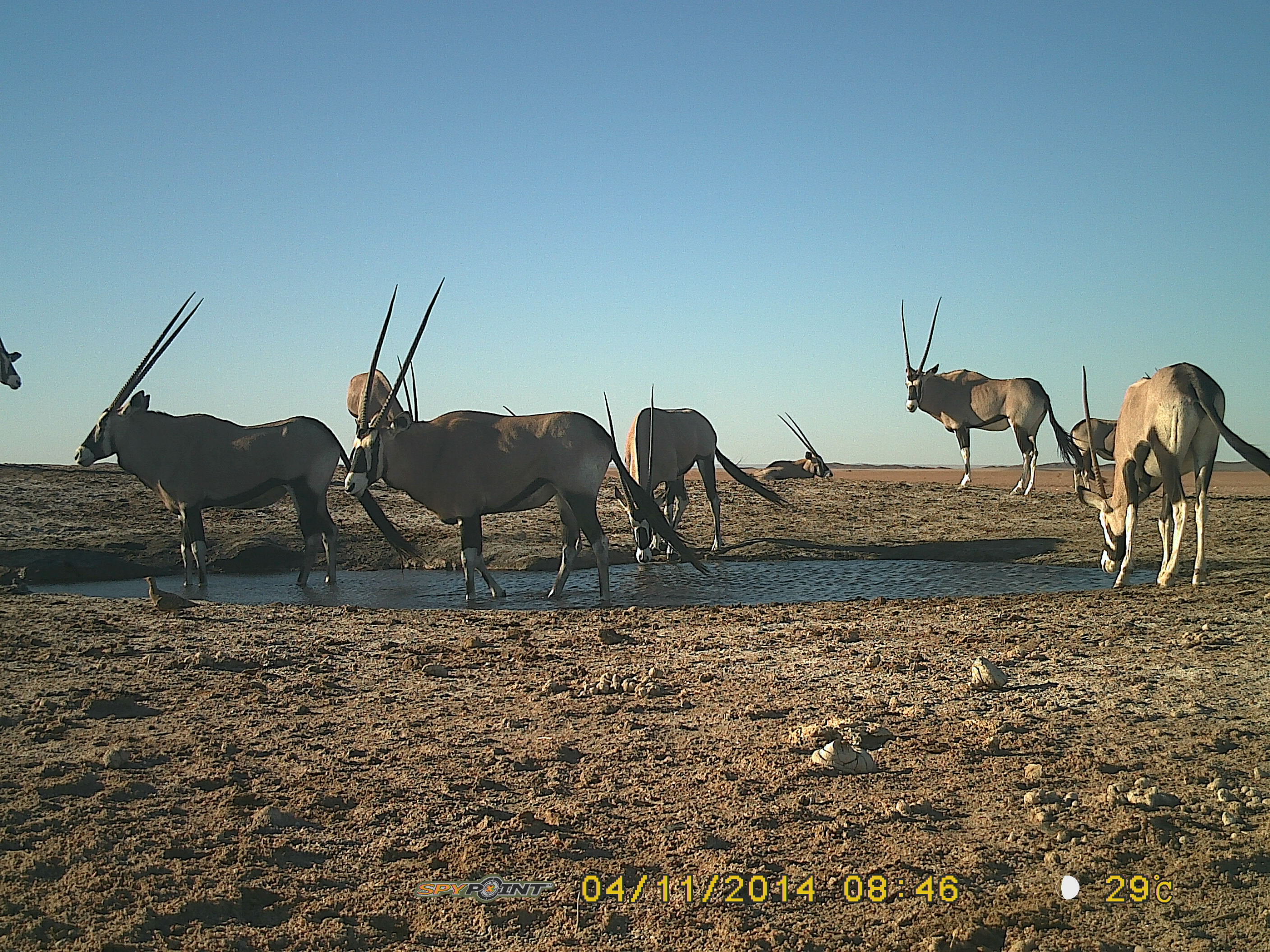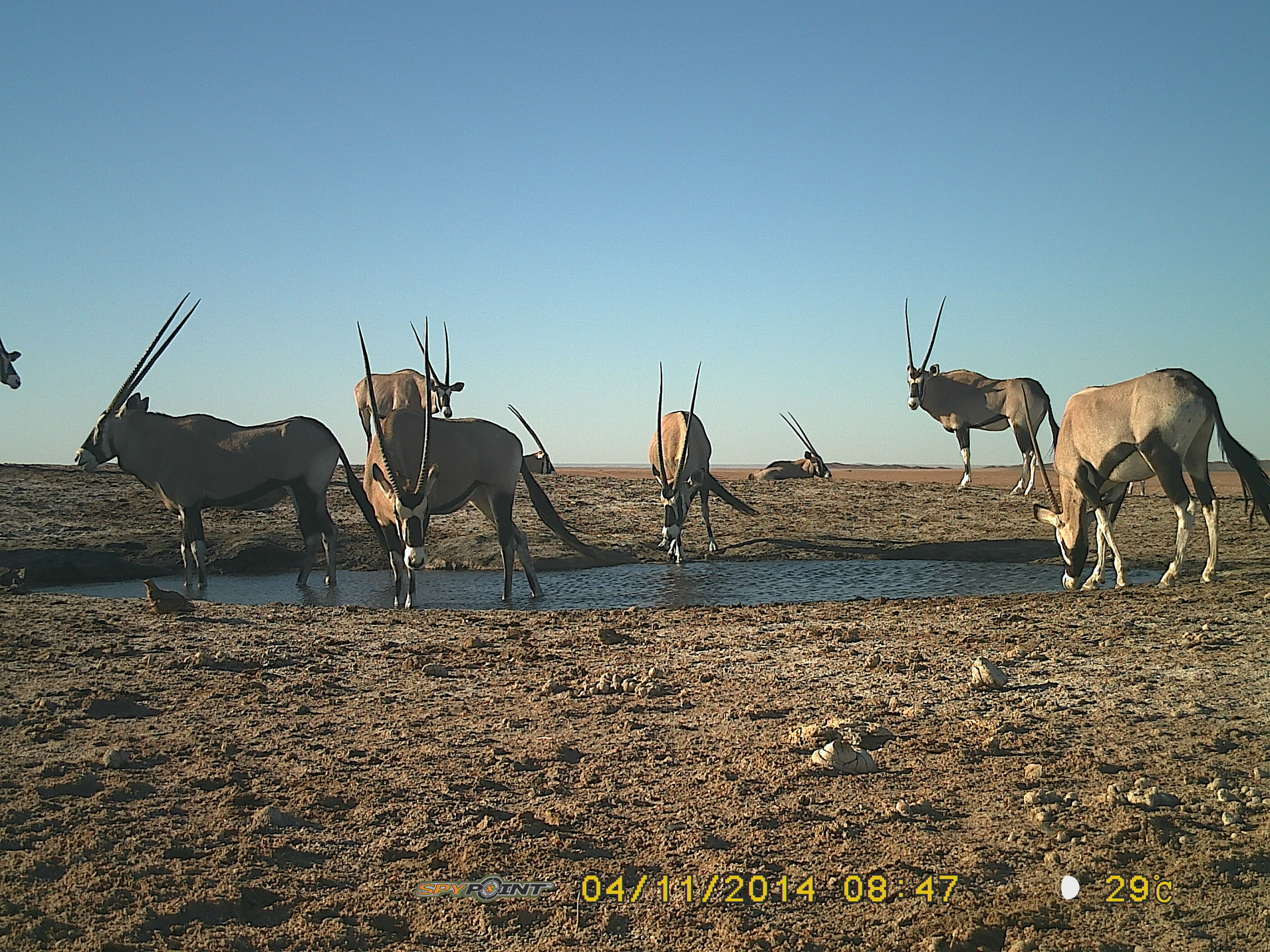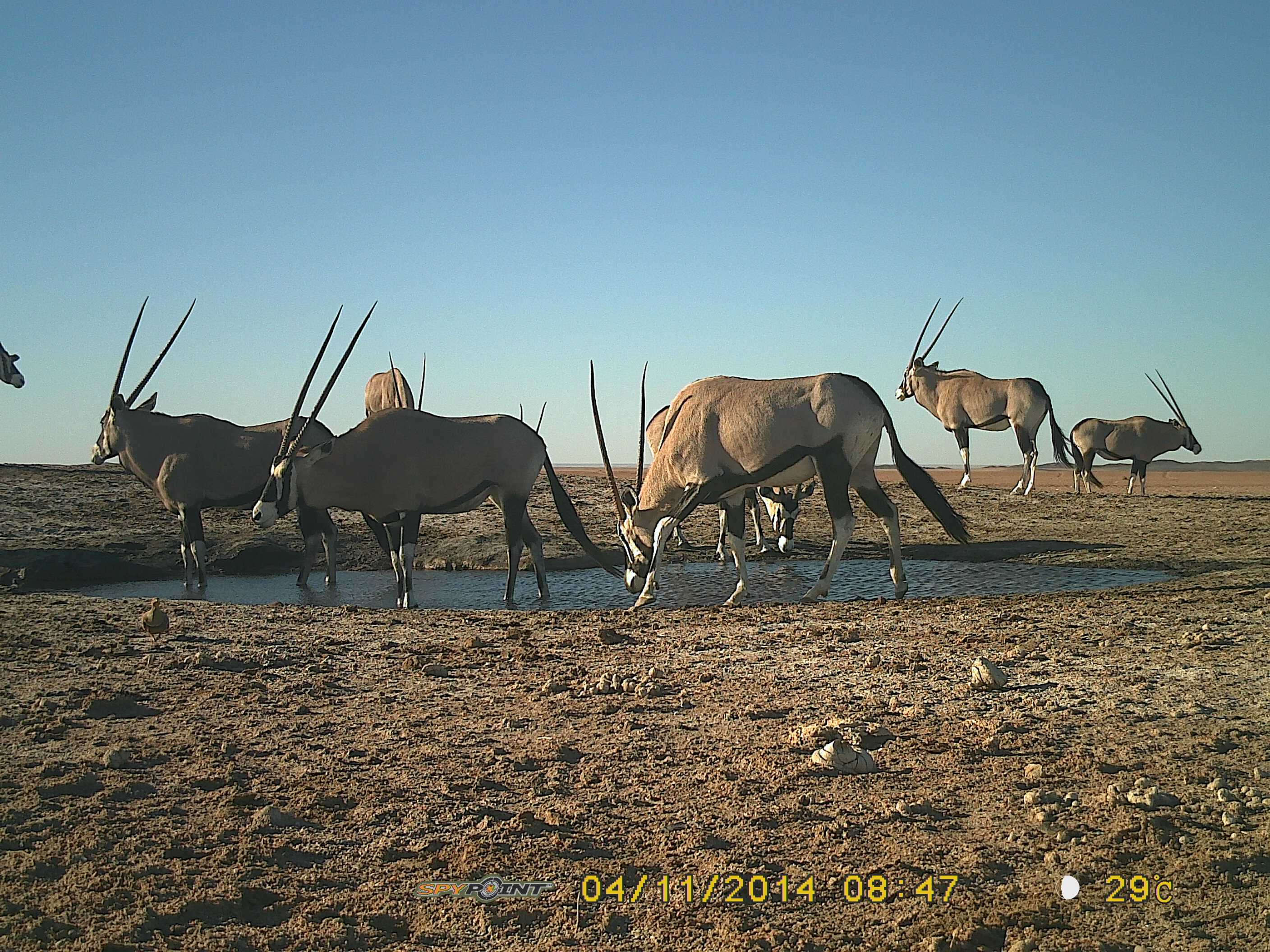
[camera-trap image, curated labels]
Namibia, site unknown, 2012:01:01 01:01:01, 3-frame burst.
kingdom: Animalia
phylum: Chordata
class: Mammalia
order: Artiodactyla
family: Bovidae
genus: Oryx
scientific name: Oryx gazella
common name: gemsbok